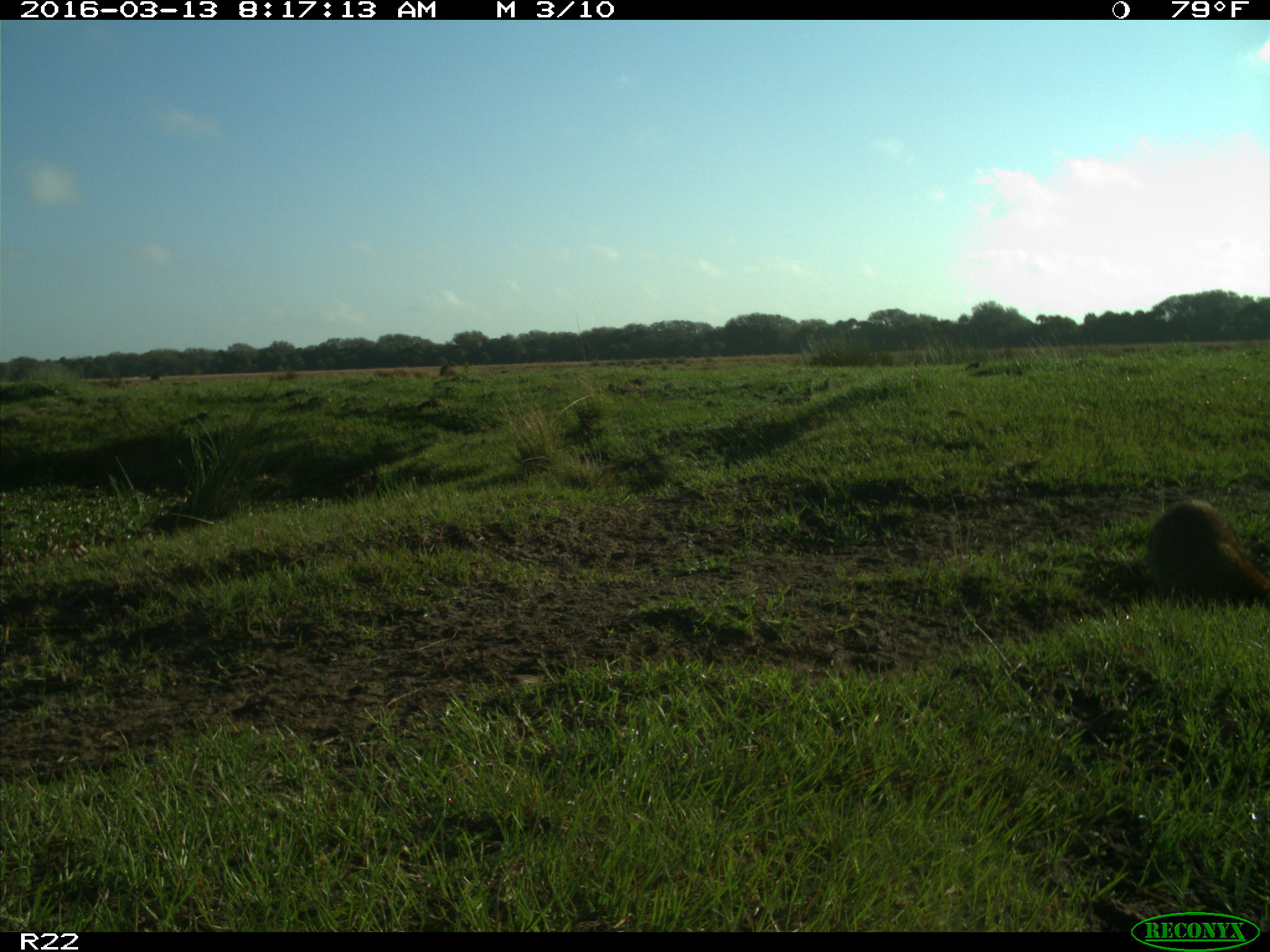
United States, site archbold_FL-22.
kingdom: Animalia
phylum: Chordata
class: Mammalia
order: Carnivora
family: Procyonidae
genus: Procyon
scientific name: Procyon lotor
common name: common raccoon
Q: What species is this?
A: Procyon lotor (common raccoon).